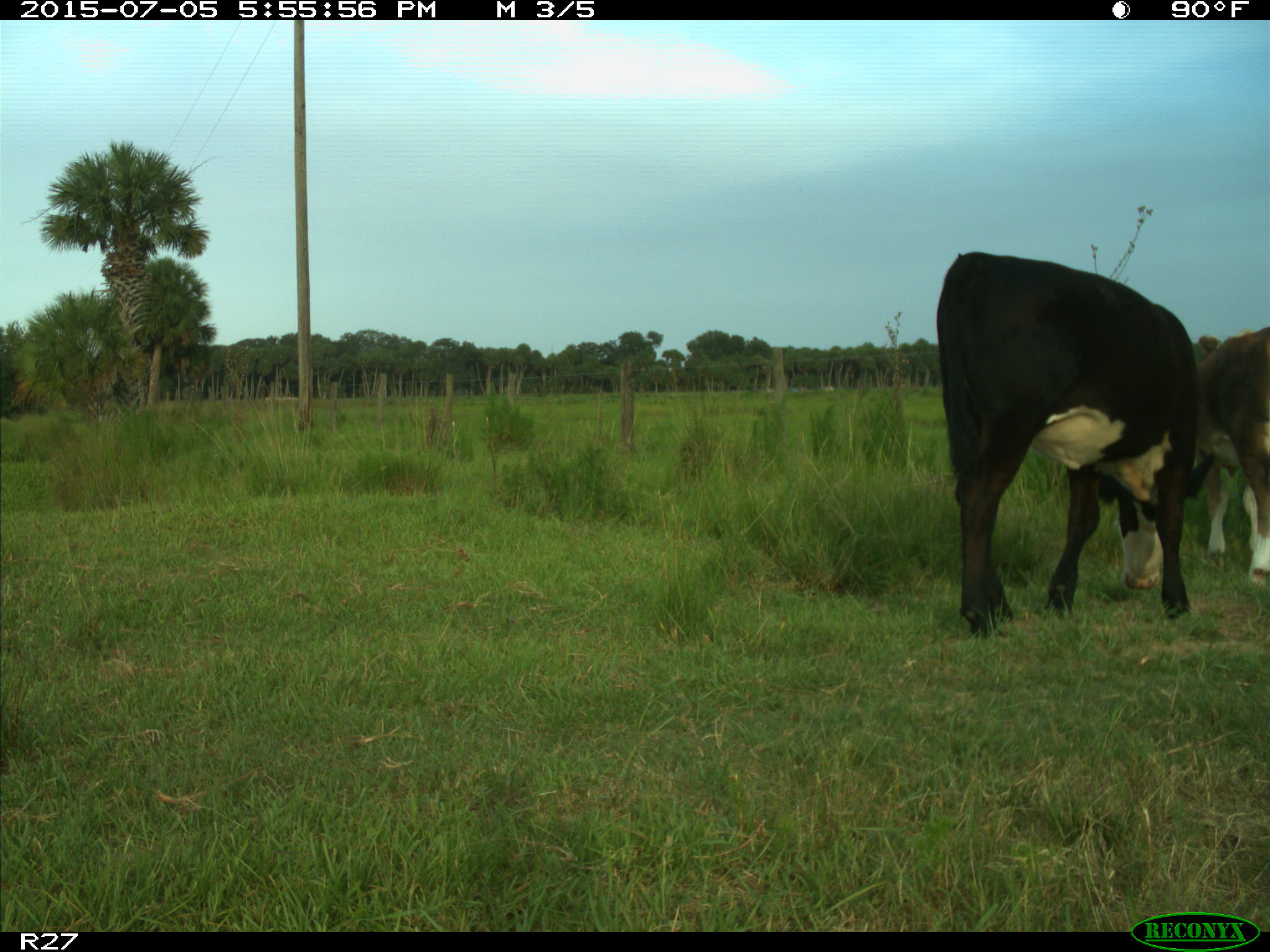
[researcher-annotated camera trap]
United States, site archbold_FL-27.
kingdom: Animalia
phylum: Chordata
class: Mammalia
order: Artiodactyla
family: Bovidae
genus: Bos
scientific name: Bos taurus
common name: domestic cow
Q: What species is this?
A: Bos taurus (domestic cow).